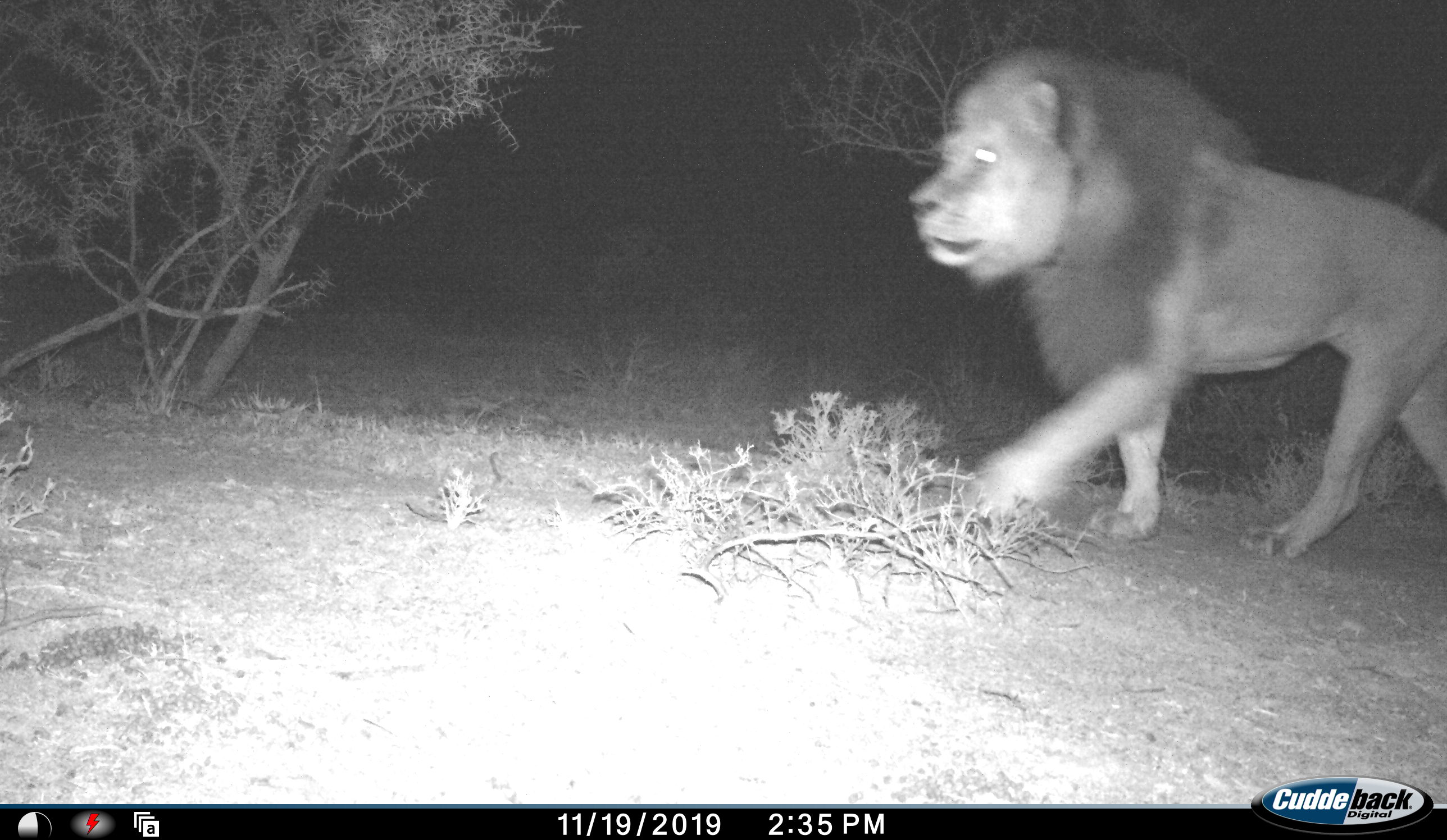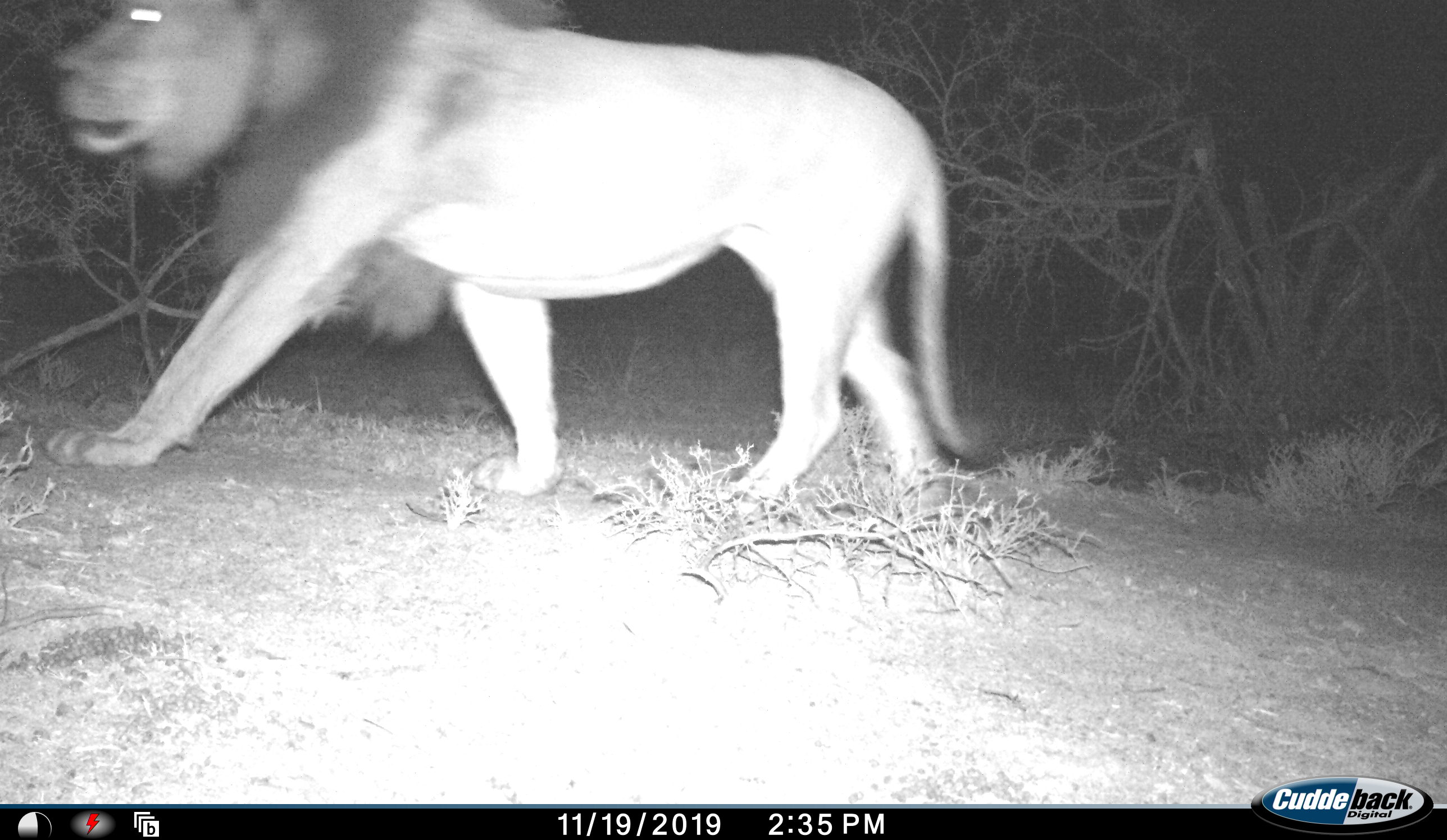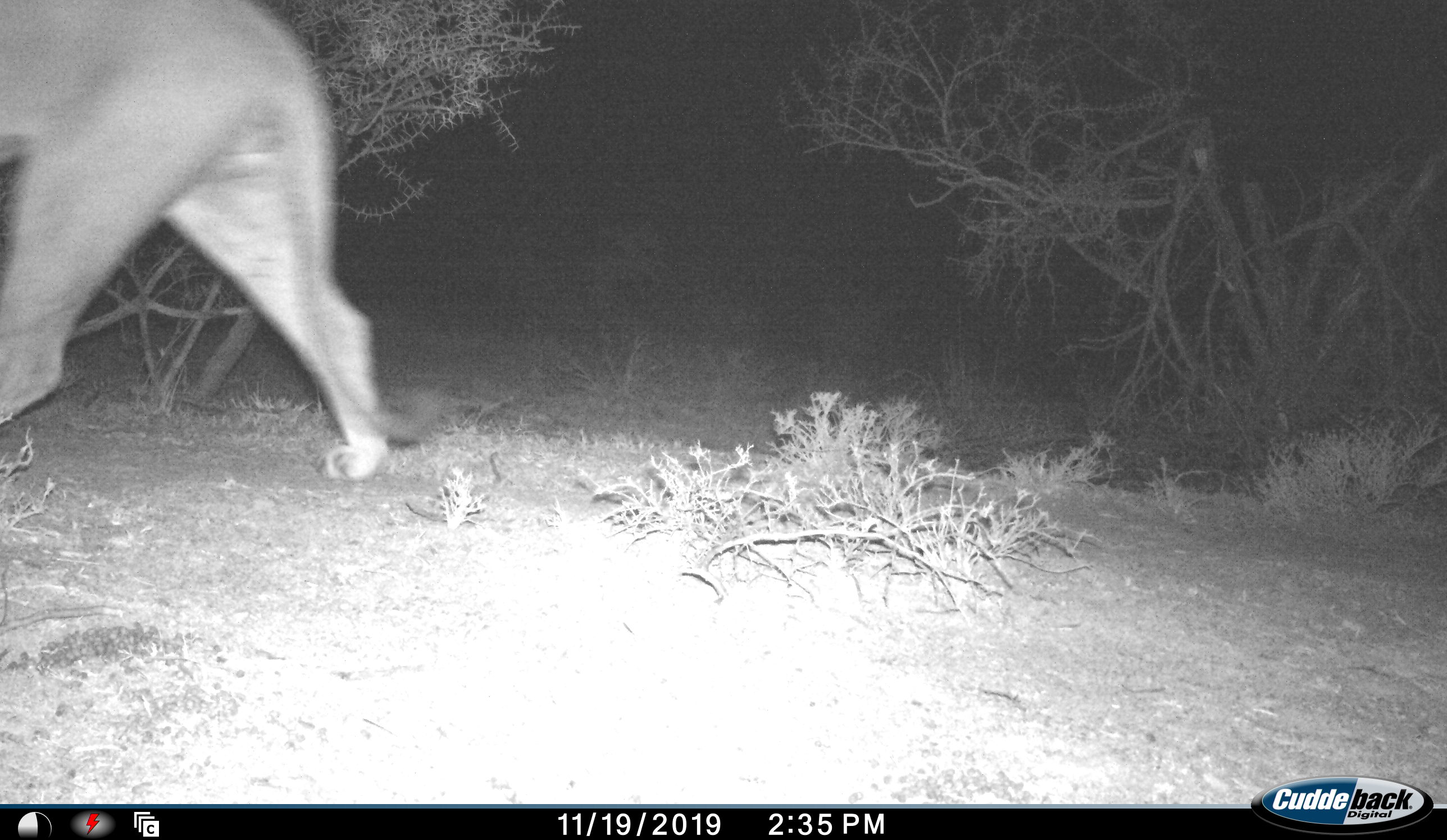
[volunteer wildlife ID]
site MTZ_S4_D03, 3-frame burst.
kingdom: Animalia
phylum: Chordata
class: Mammalia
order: Carnivora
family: Felidae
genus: Panthera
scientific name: Panthera leo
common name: lion male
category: lionmale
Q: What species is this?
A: Lionmale (lion male) (Panthera leo).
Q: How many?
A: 1.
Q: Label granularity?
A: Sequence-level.